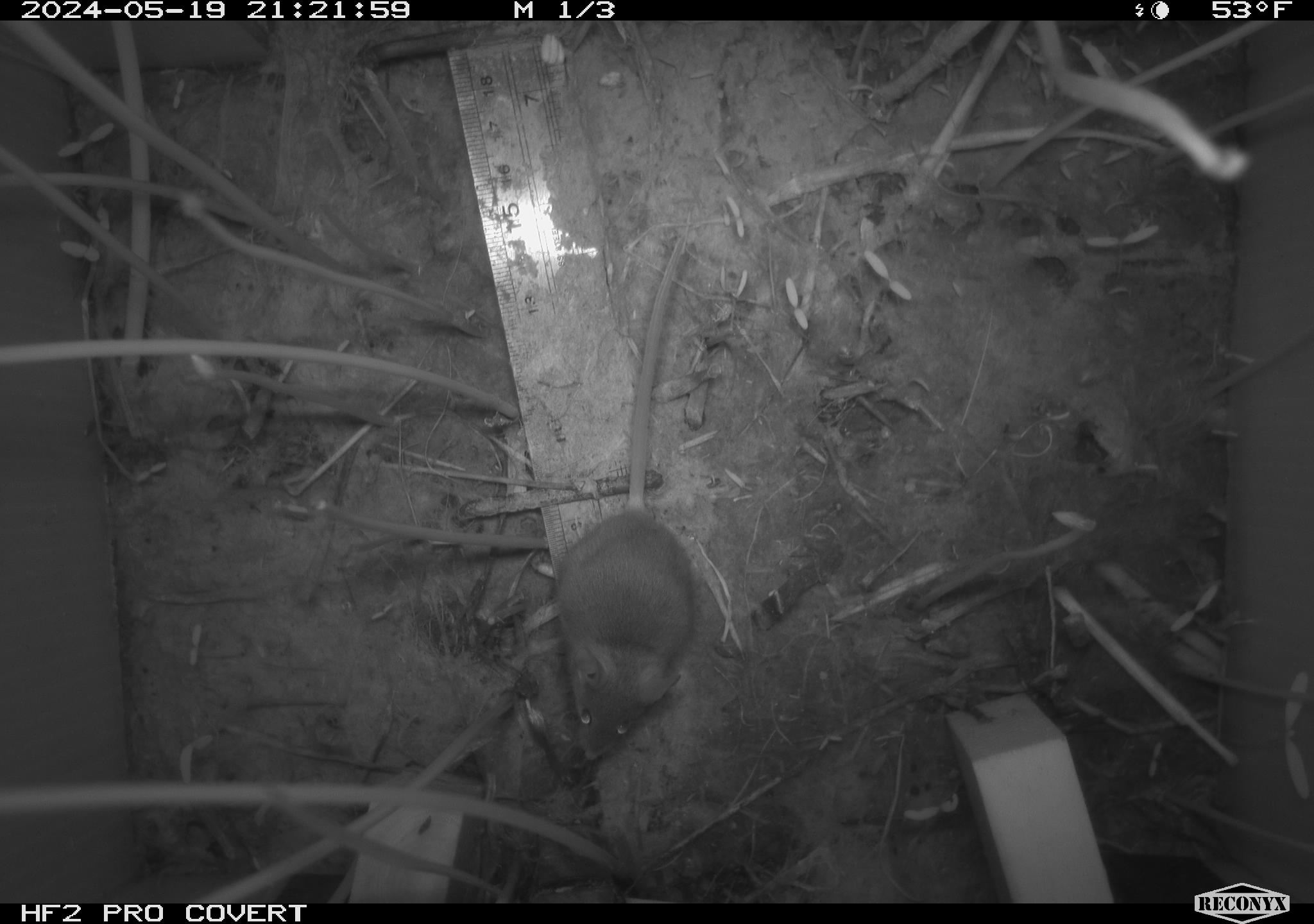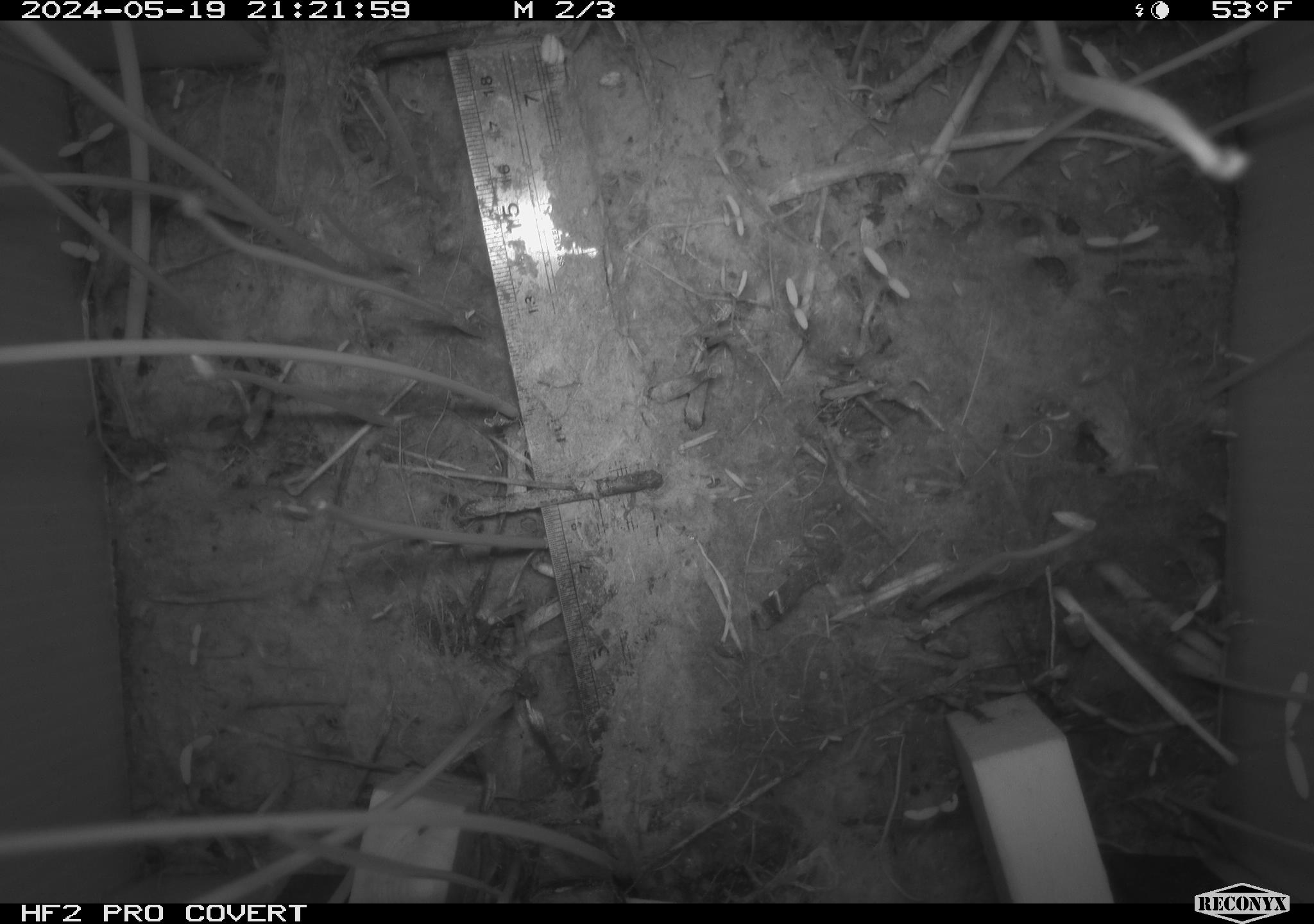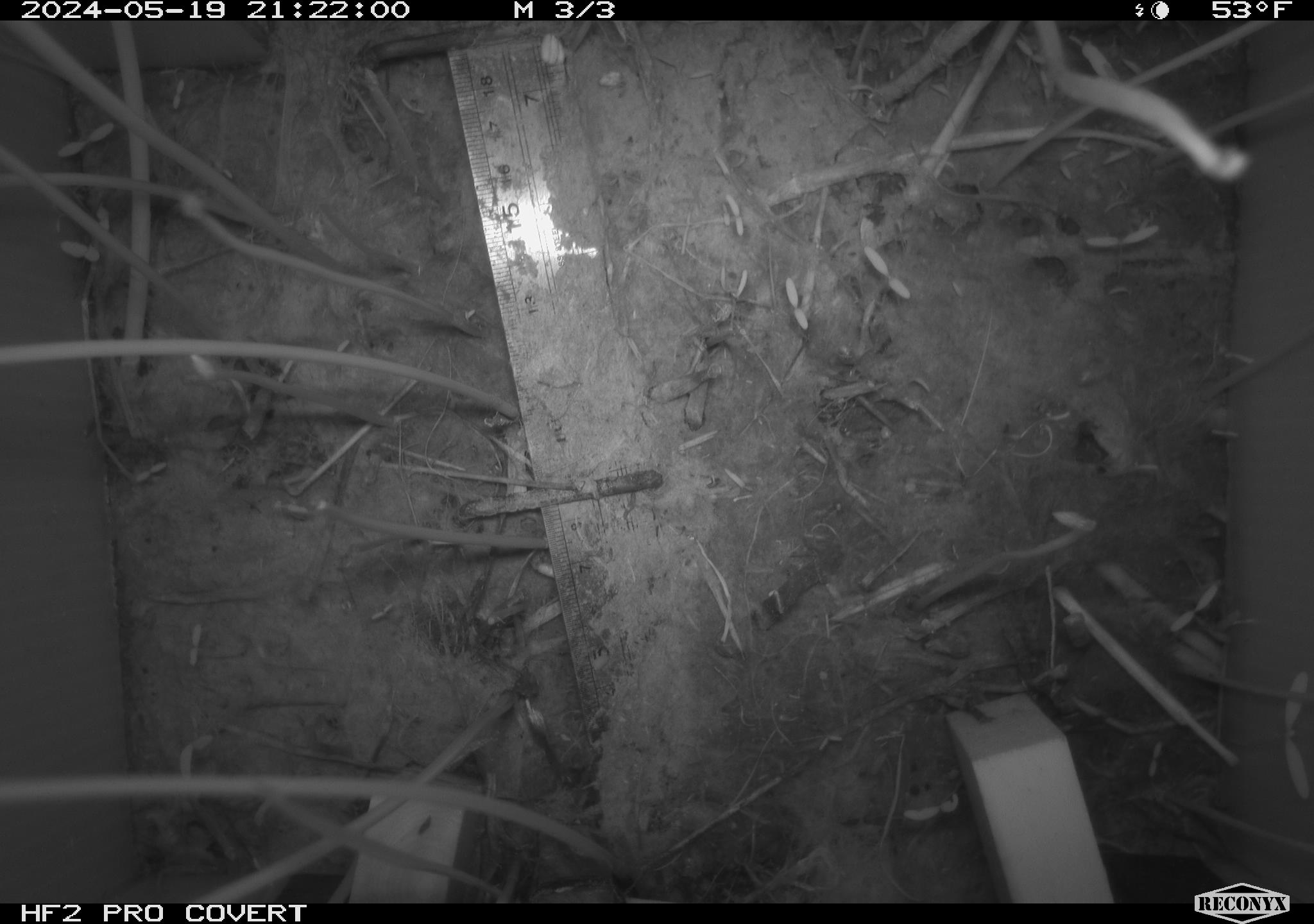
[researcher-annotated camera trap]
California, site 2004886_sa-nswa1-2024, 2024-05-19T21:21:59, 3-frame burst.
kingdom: Animalia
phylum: Chordata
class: Mammalia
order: Rodentia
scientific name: Rodentia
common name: mouse species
Mouse species (Rodentia).